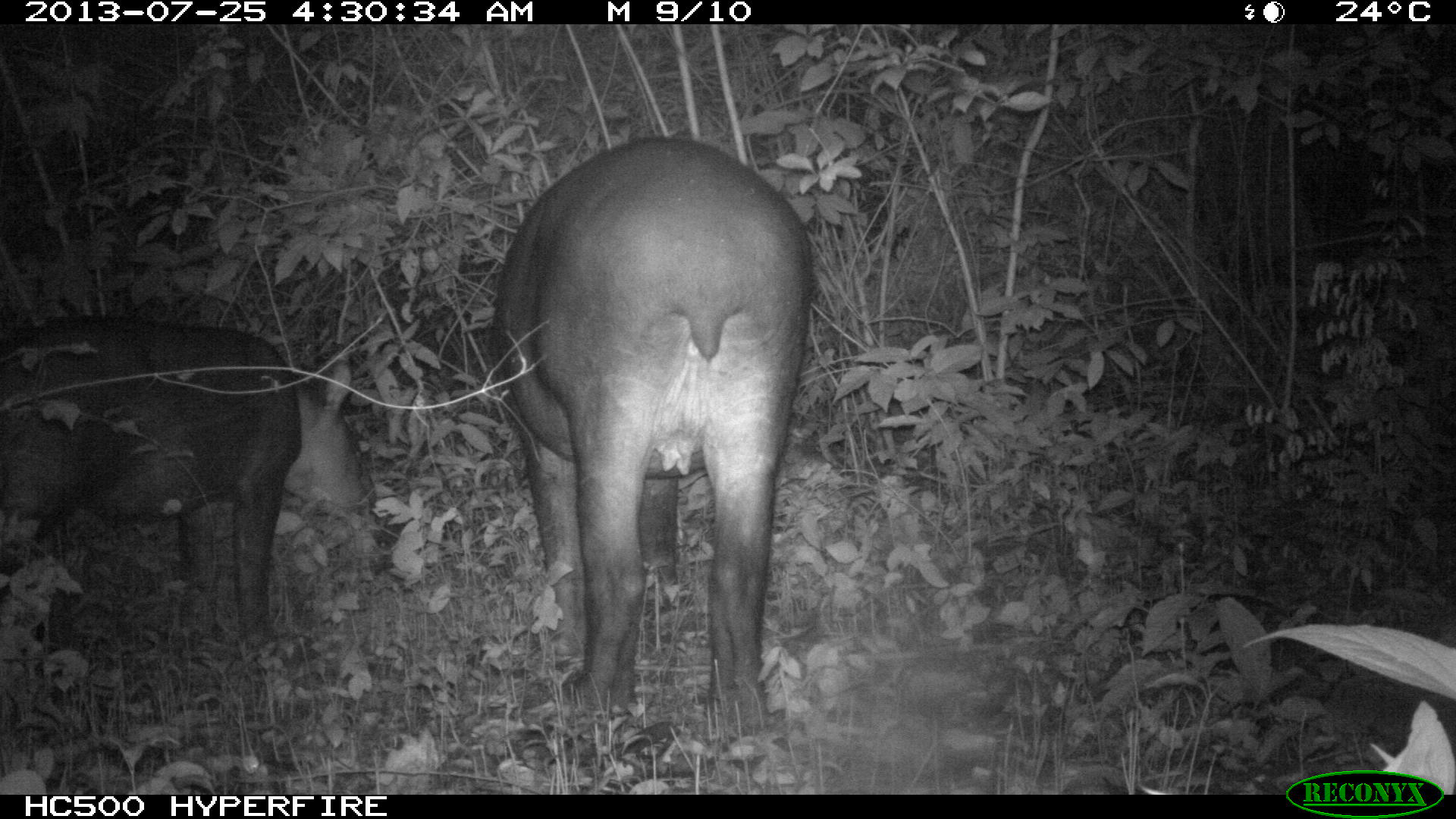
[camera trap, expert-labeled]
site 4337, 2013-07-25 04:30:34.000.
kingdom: Animalia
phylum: Chordata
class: Mammalia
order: Perissodactyla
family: Tapiridae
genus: Tapirus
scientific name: Tapirus bairdii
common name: baird's tapir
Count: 2.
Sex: female.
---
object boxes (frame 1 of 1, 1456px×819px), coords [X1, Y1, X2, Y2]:
tapirus bairdii: [494, 138, 816, 744]; [2, 315, 372, 664]